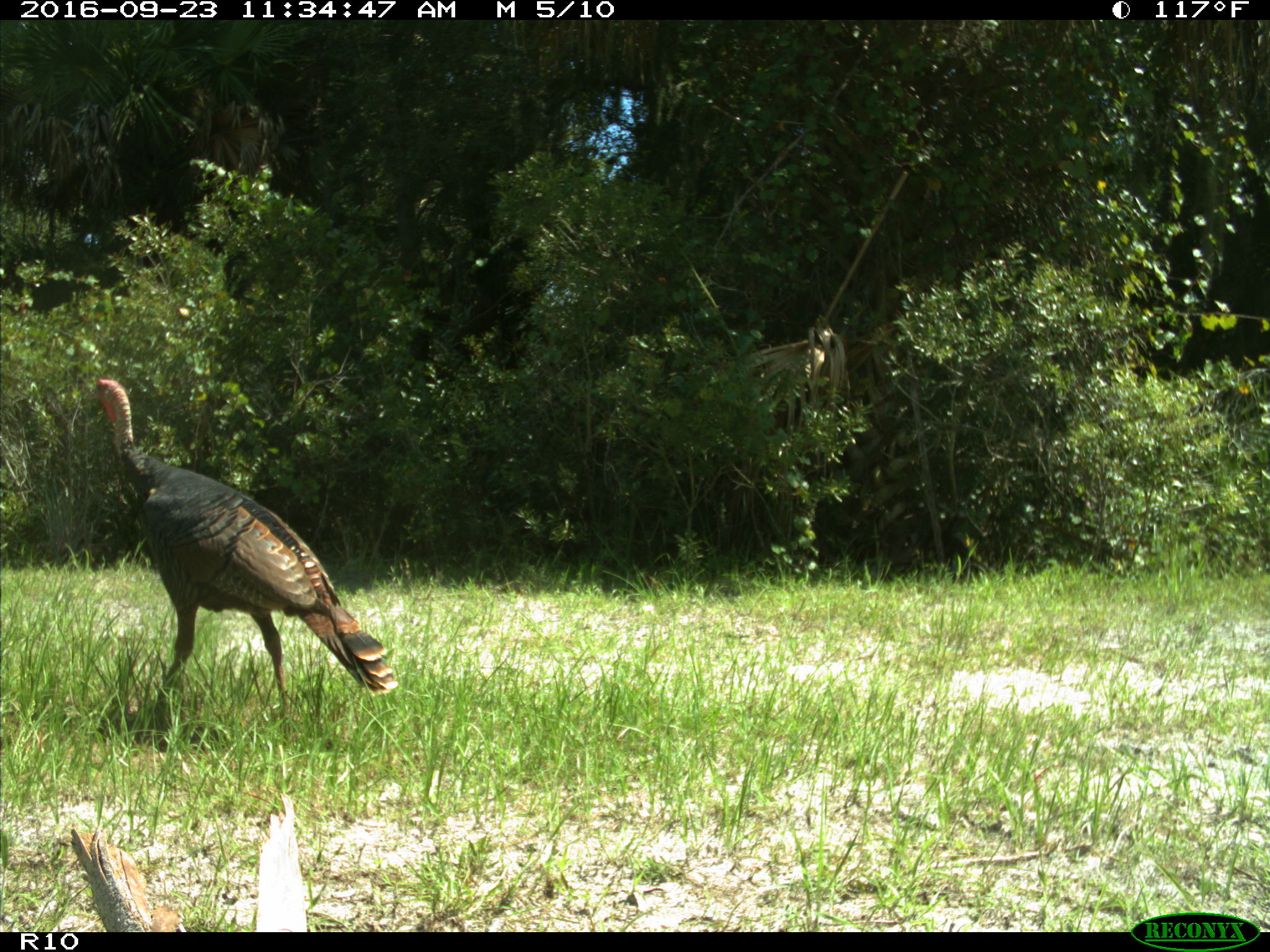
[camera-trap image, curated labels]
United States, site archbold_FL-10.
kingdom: Animalia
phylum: Chordata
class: Aves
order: Galliformes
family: Phasianidae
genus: Meleagris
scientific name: Meleagris gallopavo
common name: wild turkey